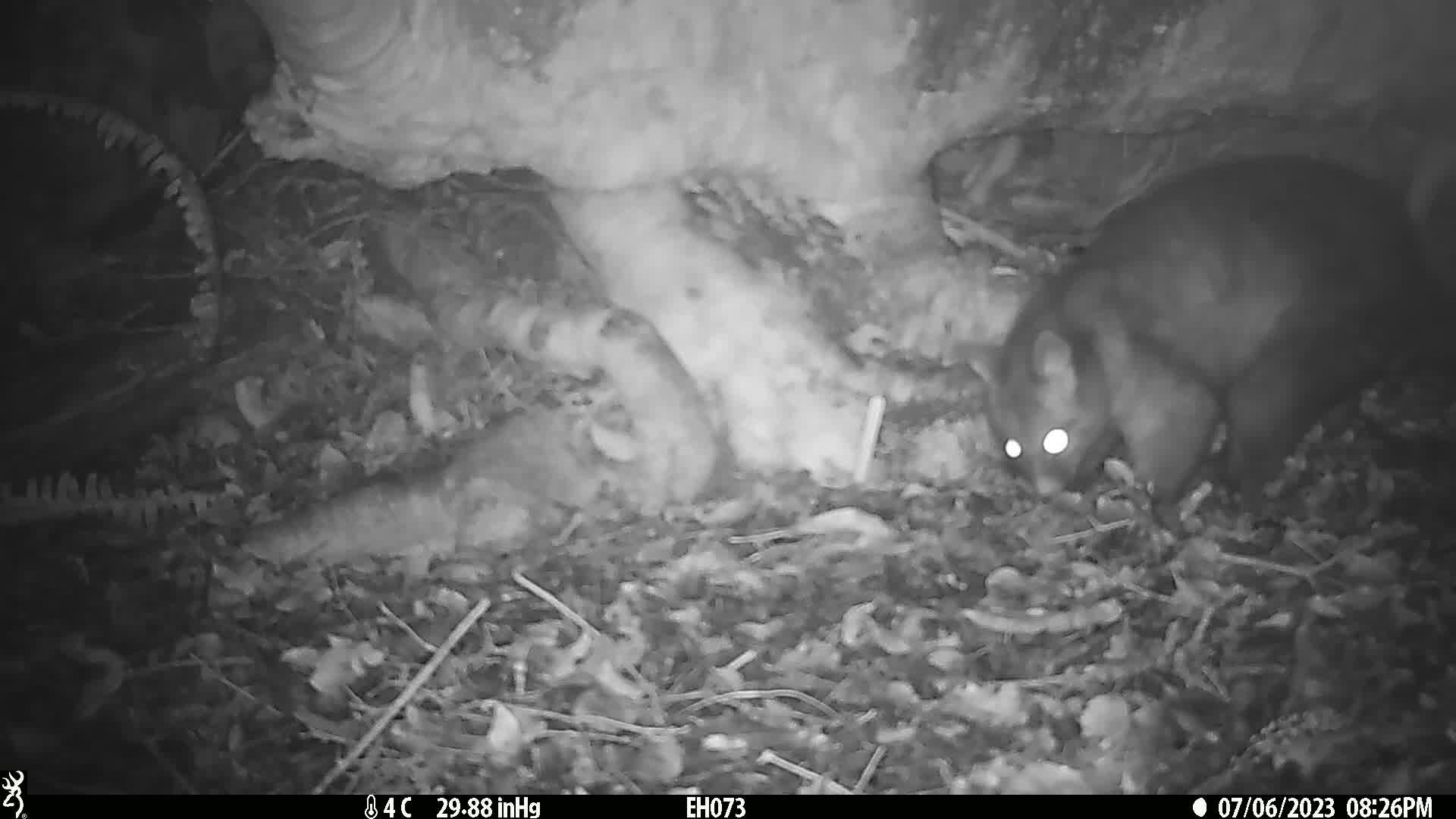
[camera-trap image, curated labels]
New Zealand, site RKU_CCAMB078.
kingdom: Animalia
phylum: Chordata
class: Mammalia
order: Diprotodontia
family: Phalangeridae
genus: Trichosurus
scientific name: Trichosurus vulpecula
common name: common brushtail possum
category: possum